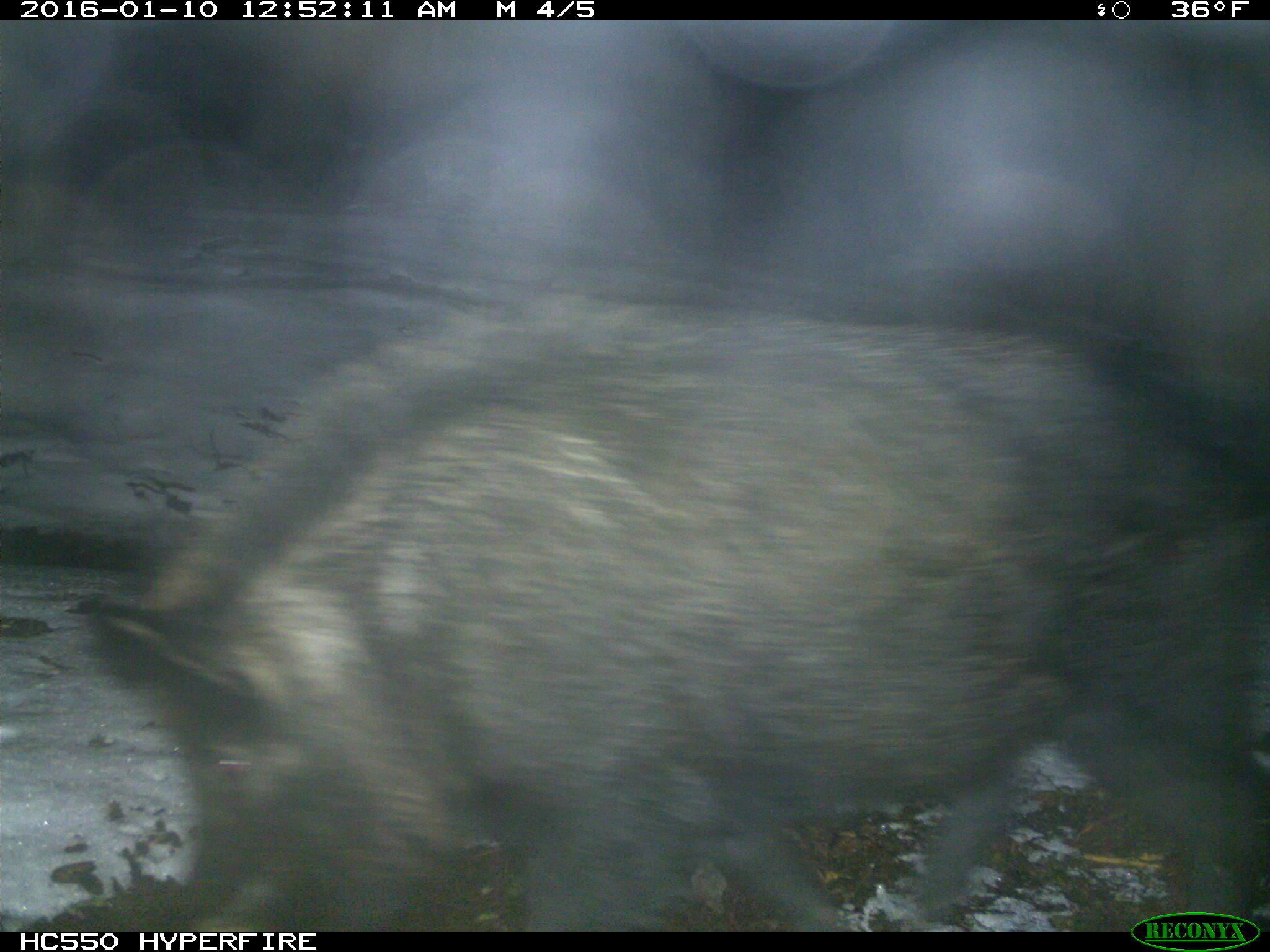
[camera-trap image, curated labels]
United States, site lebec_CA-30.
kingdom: Animalia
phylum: Chordata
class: Mammalia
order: Artiodactyla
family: Suidae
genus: Sus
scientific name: Sus scrofa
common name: wild boar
Sus scrofa (wild boar).